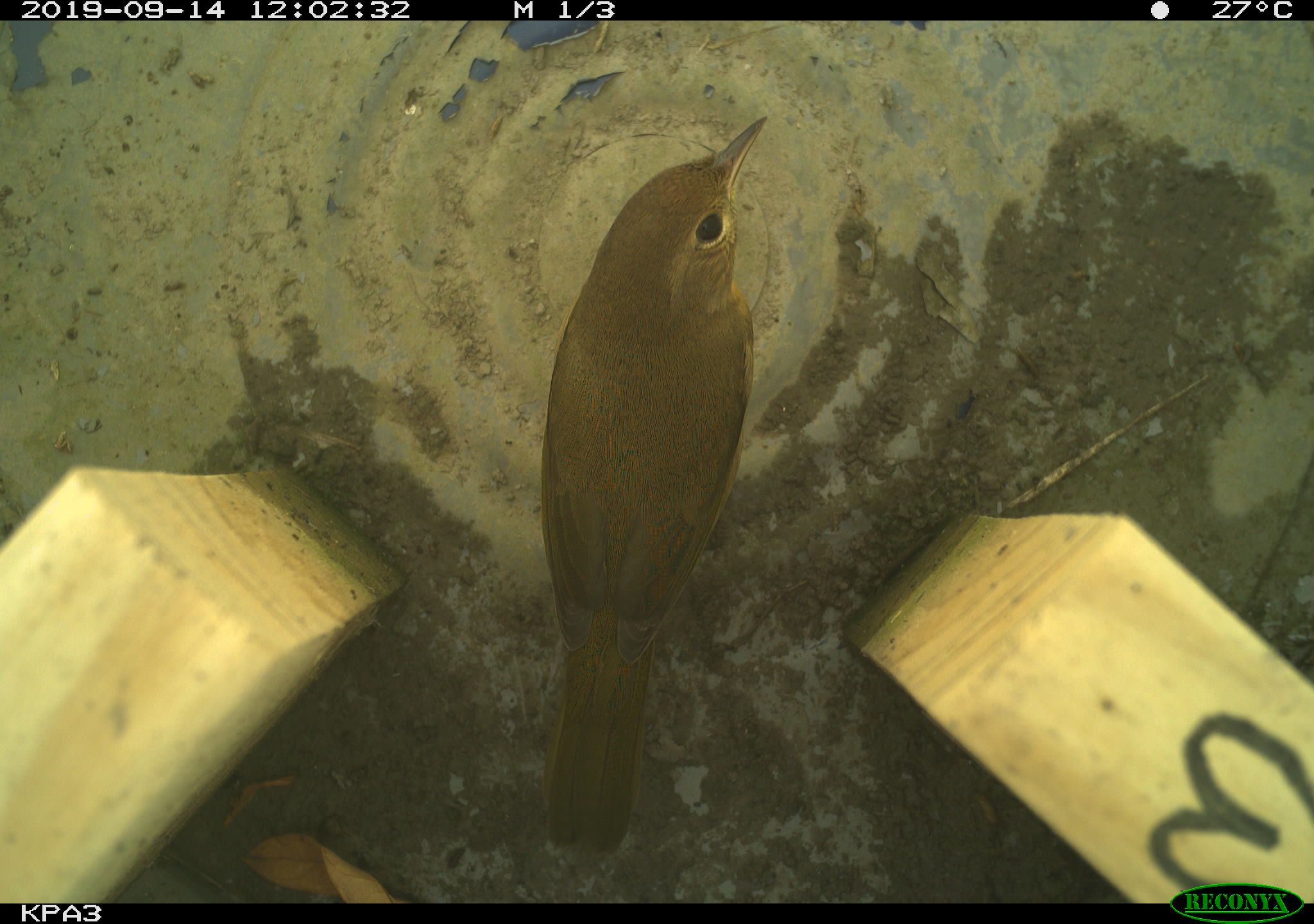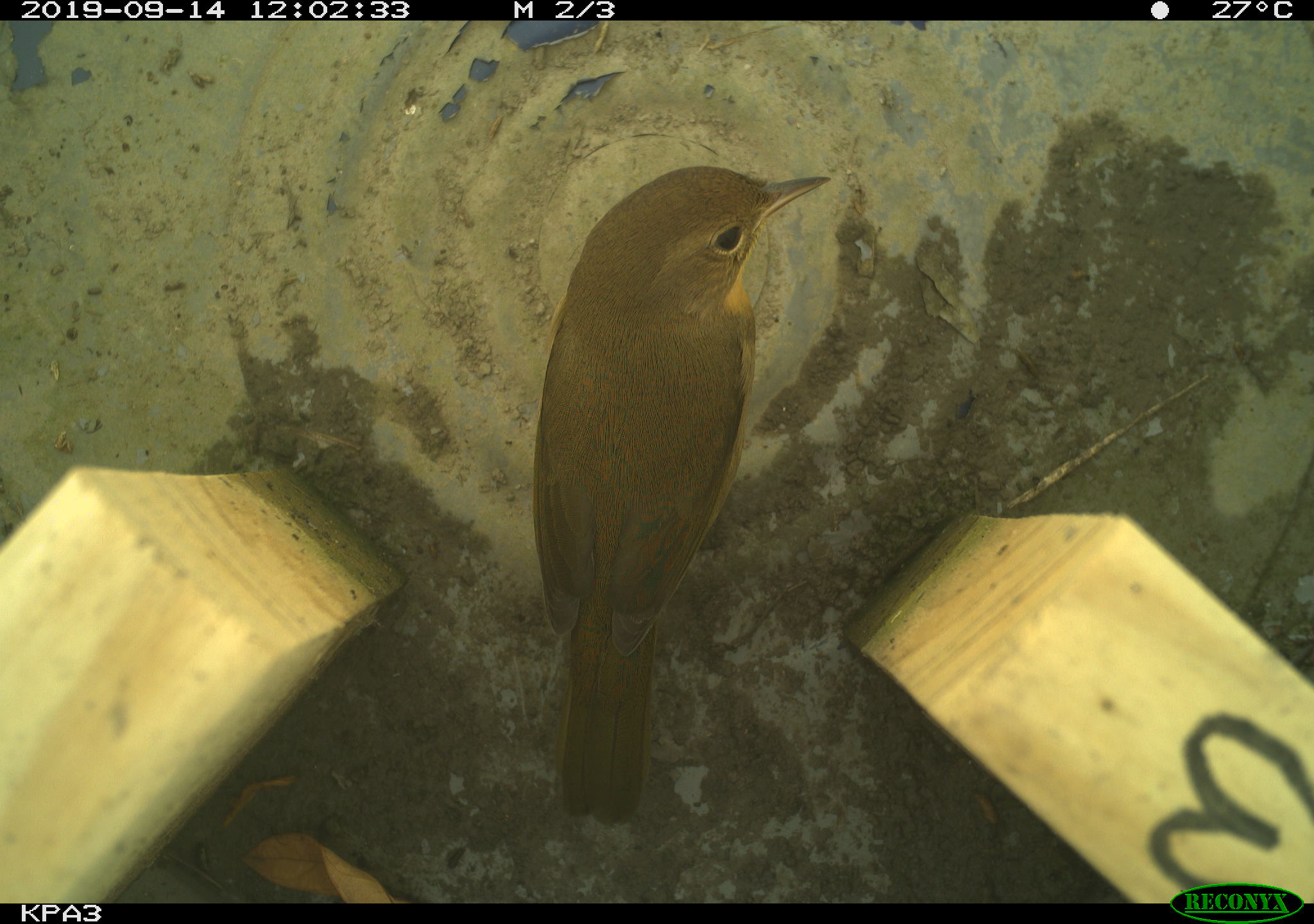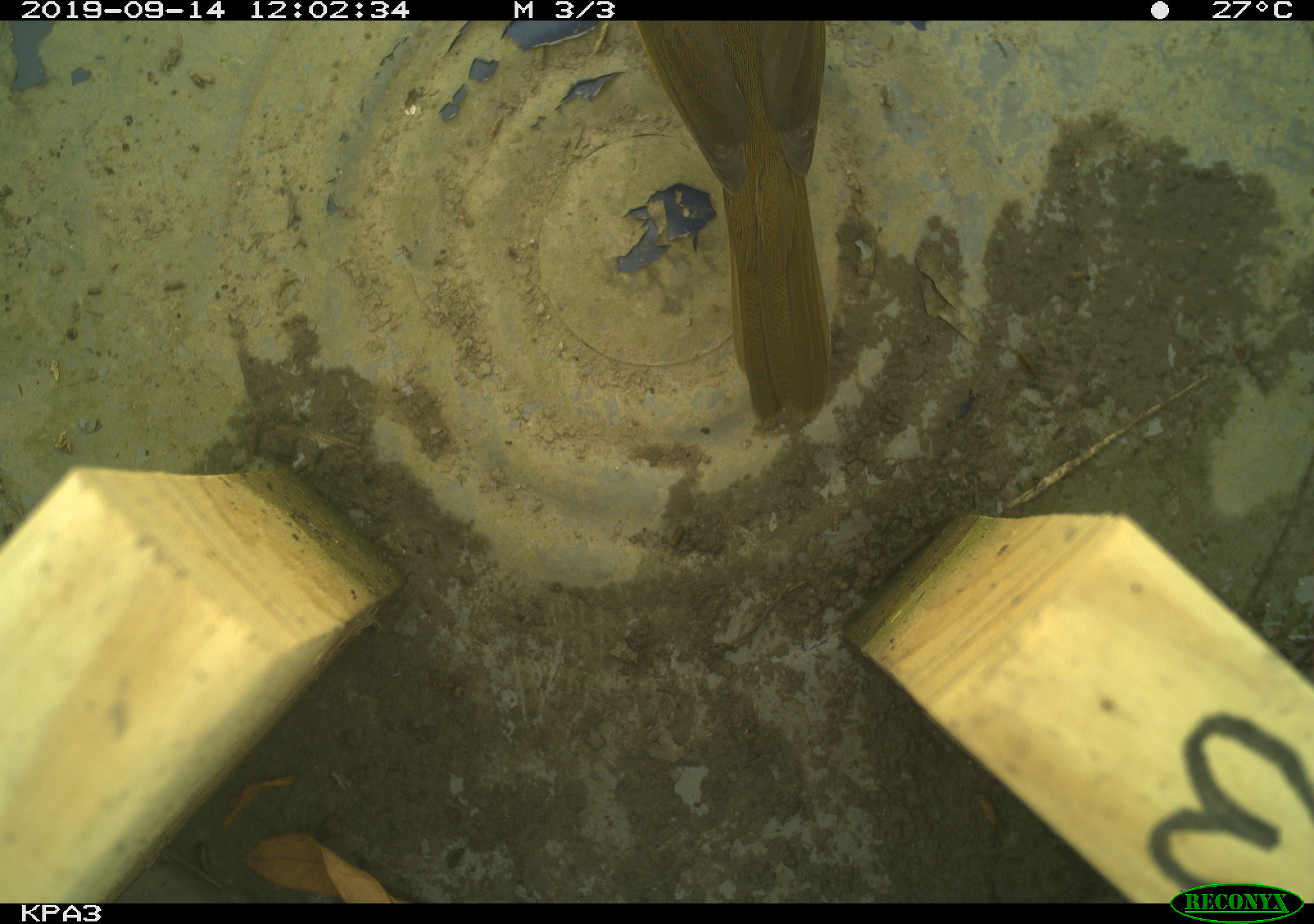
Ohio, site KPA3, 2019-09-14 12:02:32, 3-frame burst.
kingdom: Animalia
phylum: Chordata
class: Aves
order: Passeriformes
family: Parulidae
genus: Geothlypis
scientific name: Geothlypis trichas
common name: common yellowthroat